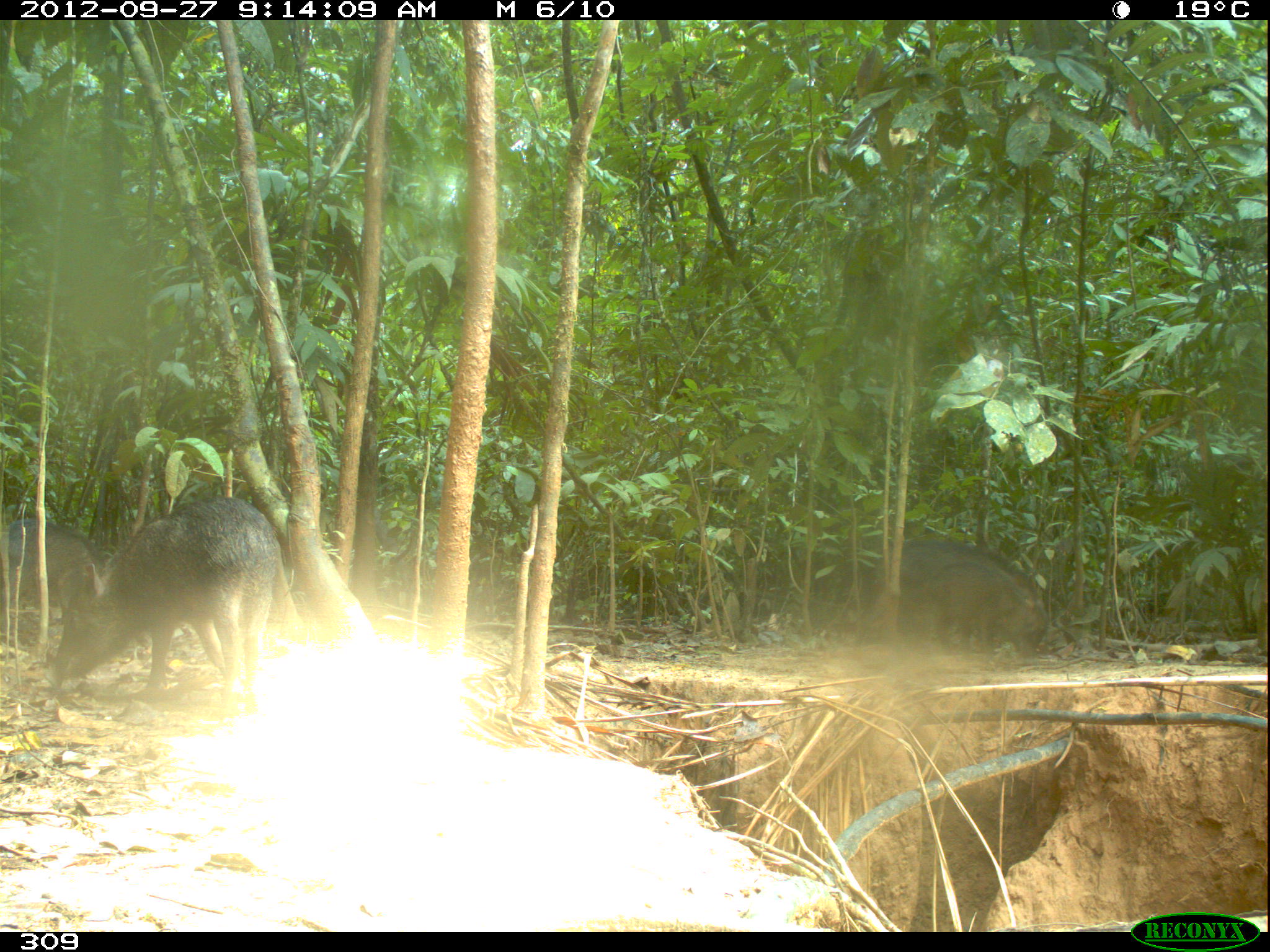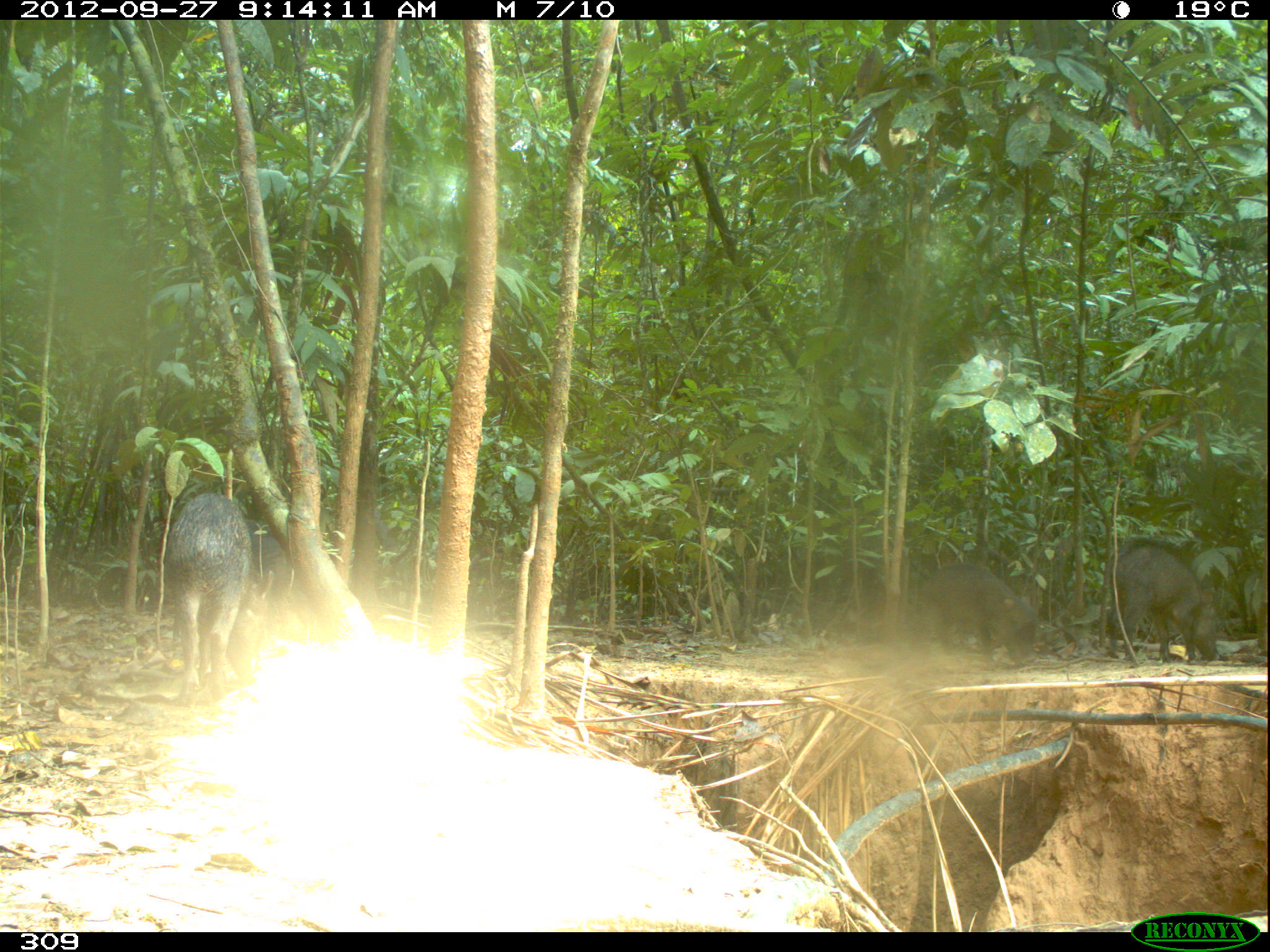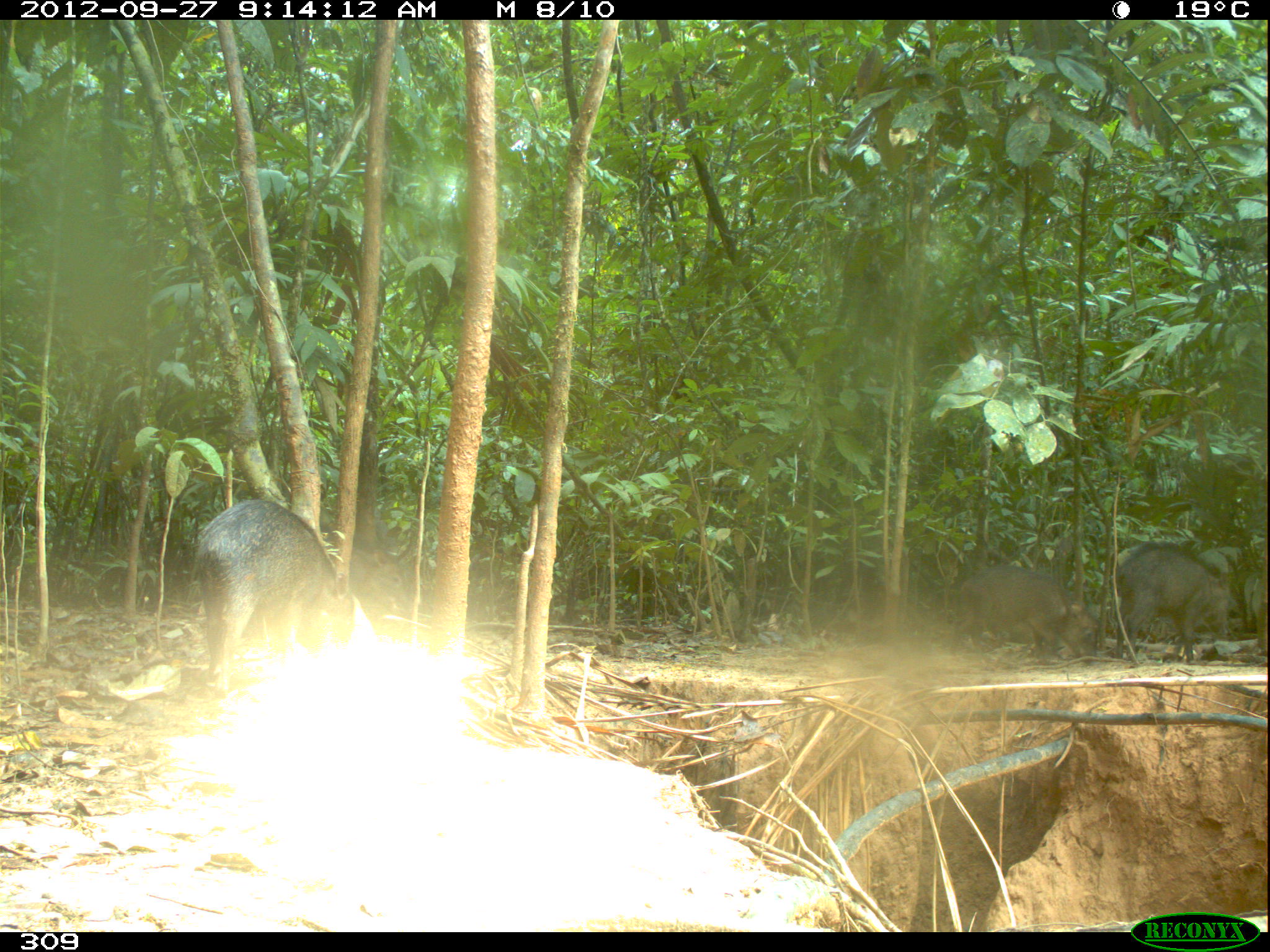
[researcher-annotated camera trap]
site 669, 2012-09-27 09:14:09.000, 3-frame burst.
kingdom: Animalia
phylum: Chordata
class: Mammalia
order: Artiodactyla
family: Tayassuidae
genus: Tayassu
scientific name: Tayassu pecari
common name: white-lipped peccary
Tayassu pecari (white-lipped peccary).